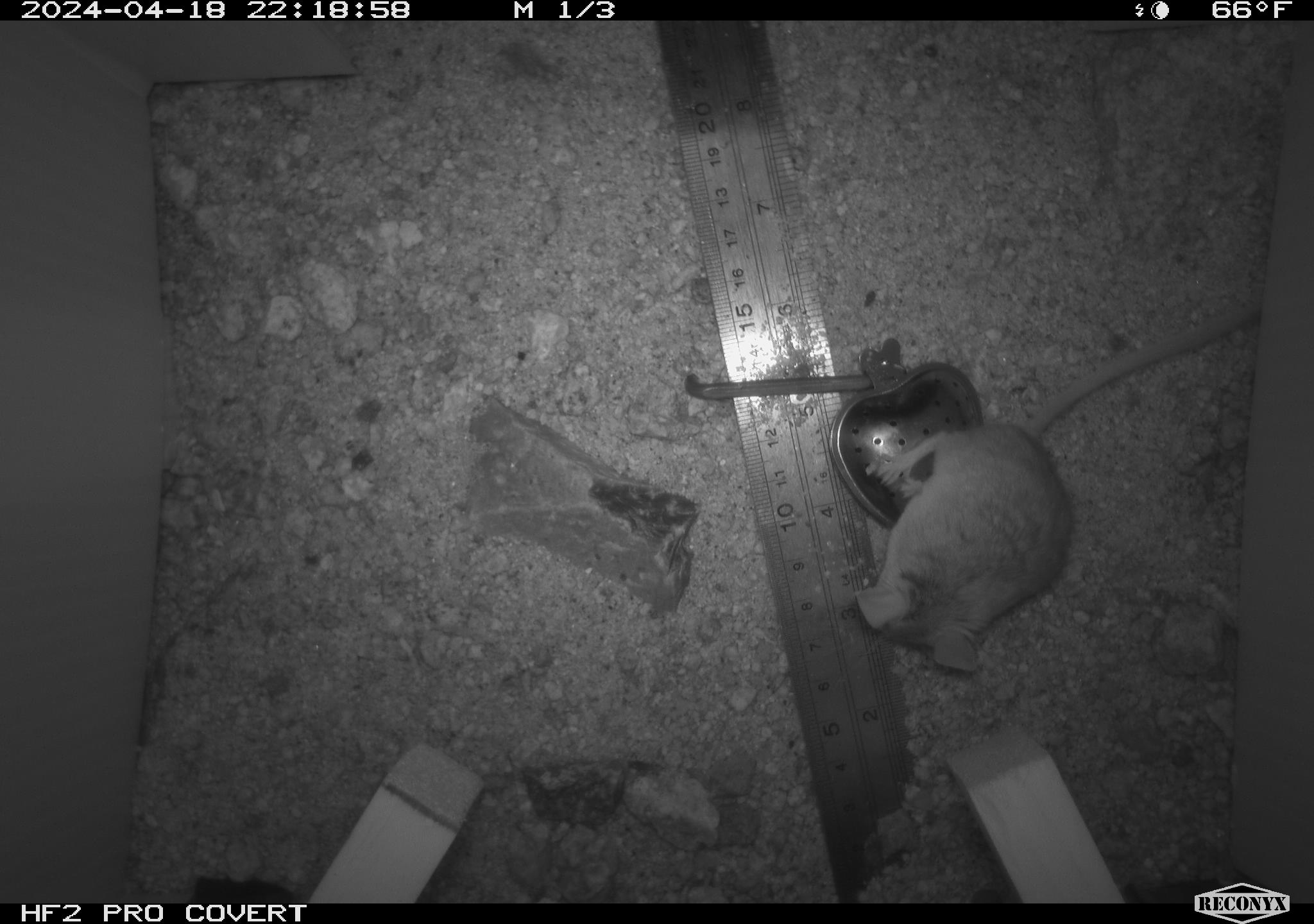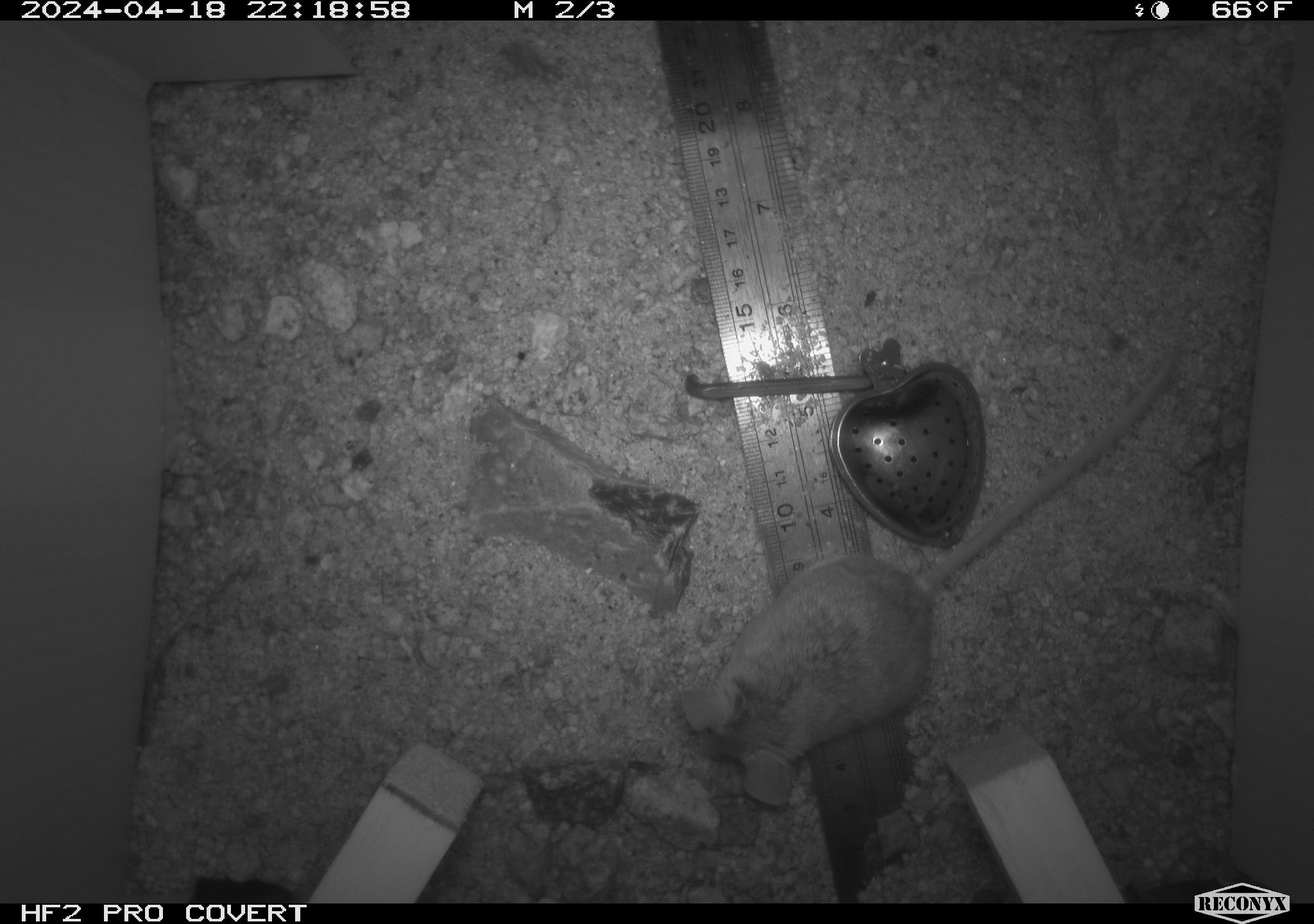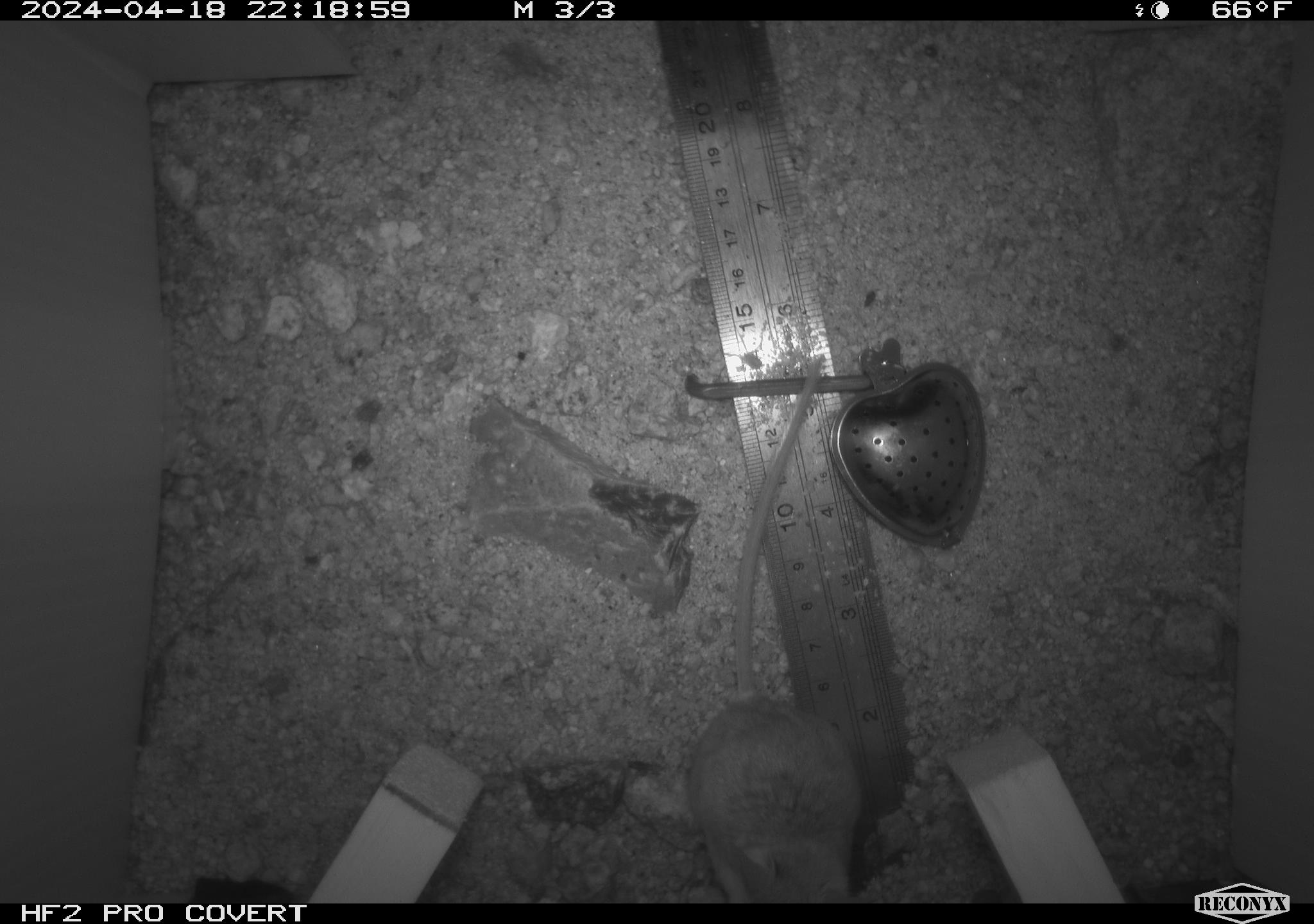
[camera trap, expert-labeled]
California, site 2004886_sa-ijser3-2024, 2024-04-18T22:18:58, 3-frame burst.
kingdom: Animalia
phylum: Chordata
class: Mammalia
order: Rodentia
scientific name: Rodentia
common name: mouse species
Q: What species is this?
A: Mouse species (Rodentia).